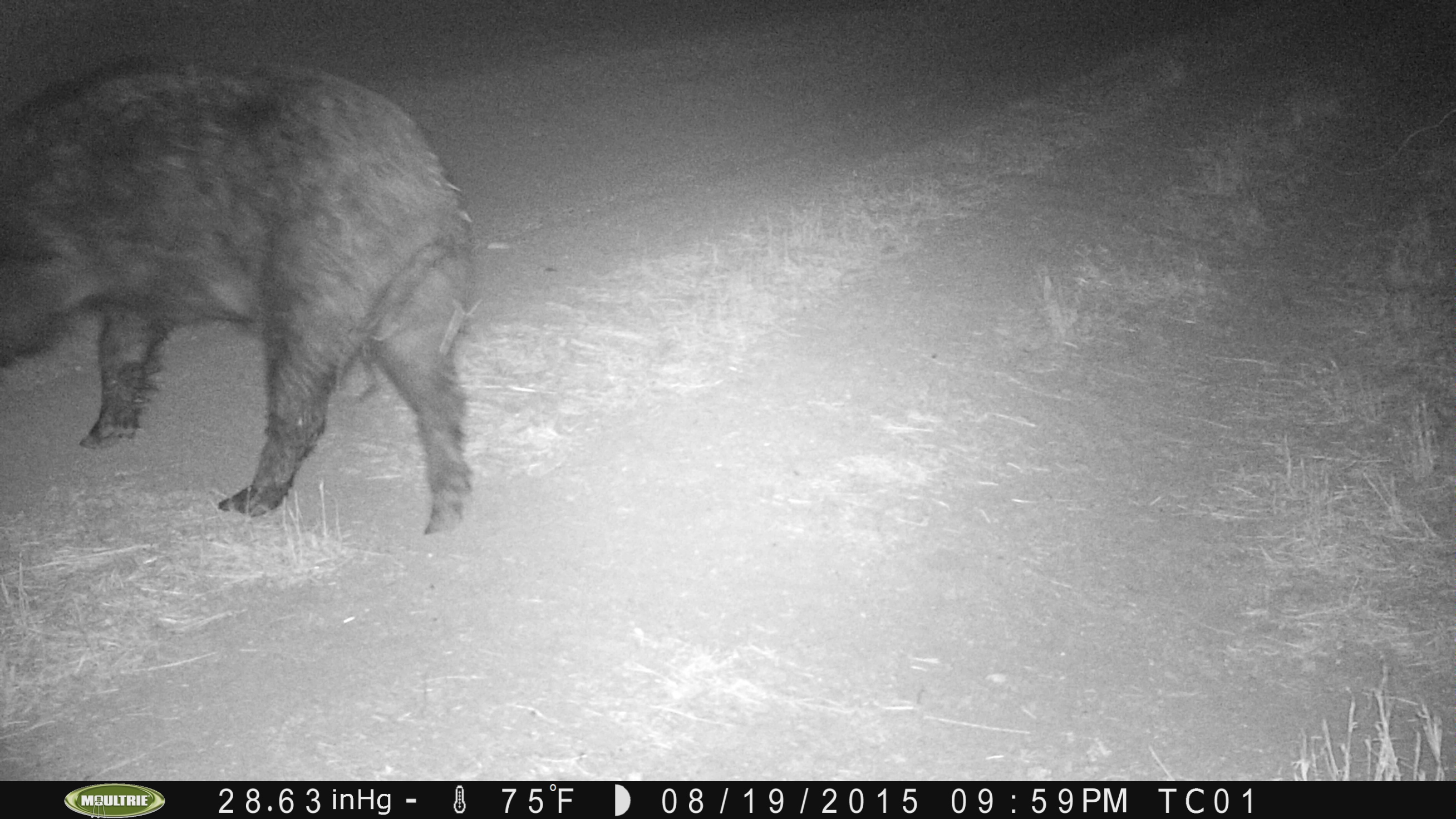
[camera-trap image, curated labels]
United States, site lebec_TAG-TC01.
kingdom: Animalia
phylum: Chordata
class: Mammalia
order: Artiodactyla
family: Suidae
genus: Sus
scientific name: Sus scrofa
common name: wild boar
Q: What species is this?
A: Sus scrofa (wild boar).